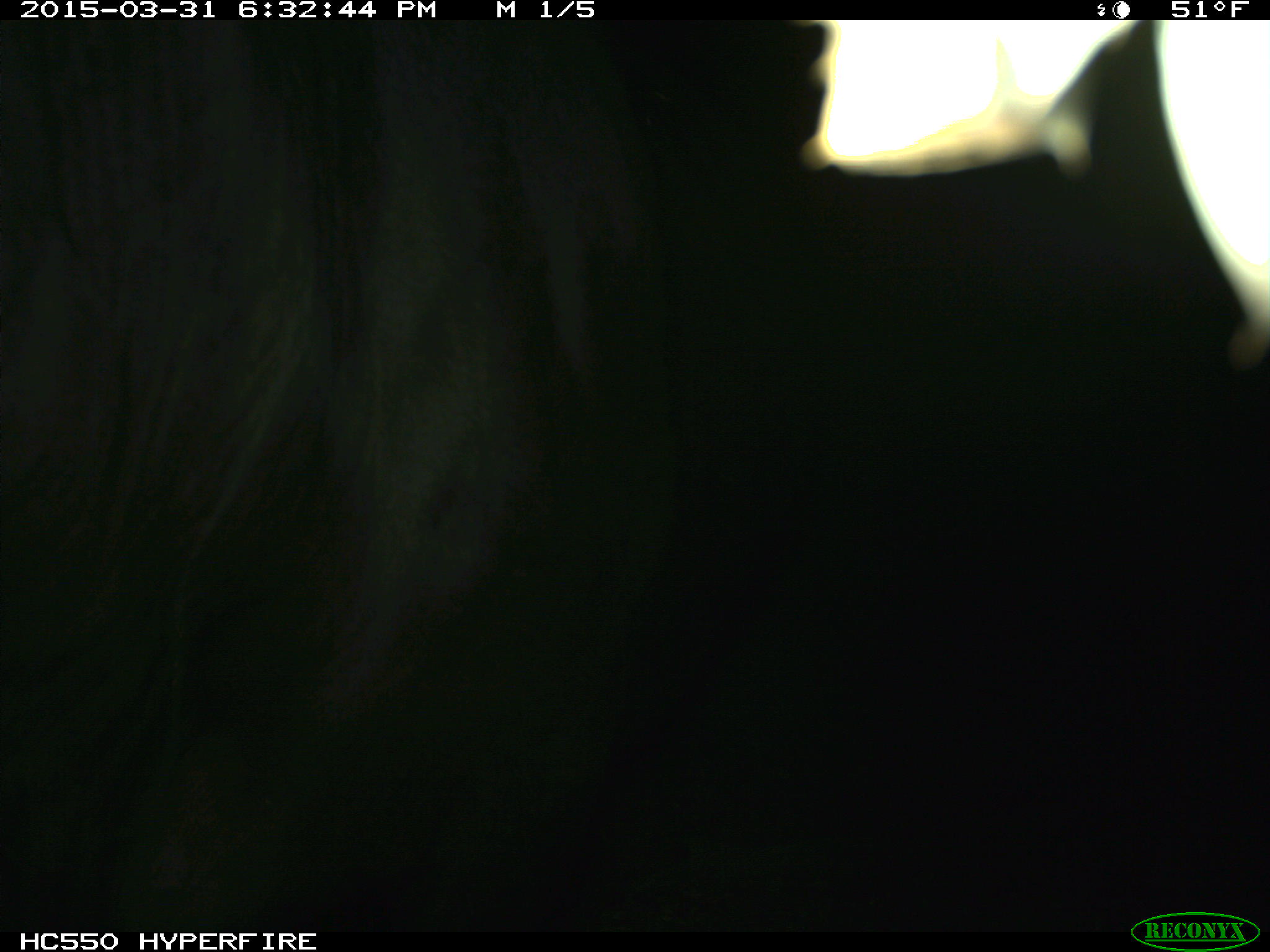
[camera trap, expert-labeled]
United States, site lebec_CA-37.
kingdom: Animalia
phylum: Chordata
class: Mammalia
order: Artiodactyla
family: Bovidae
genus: Bos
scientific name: Bos taurus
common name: domestic cow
Bos taurus (domestic cow).